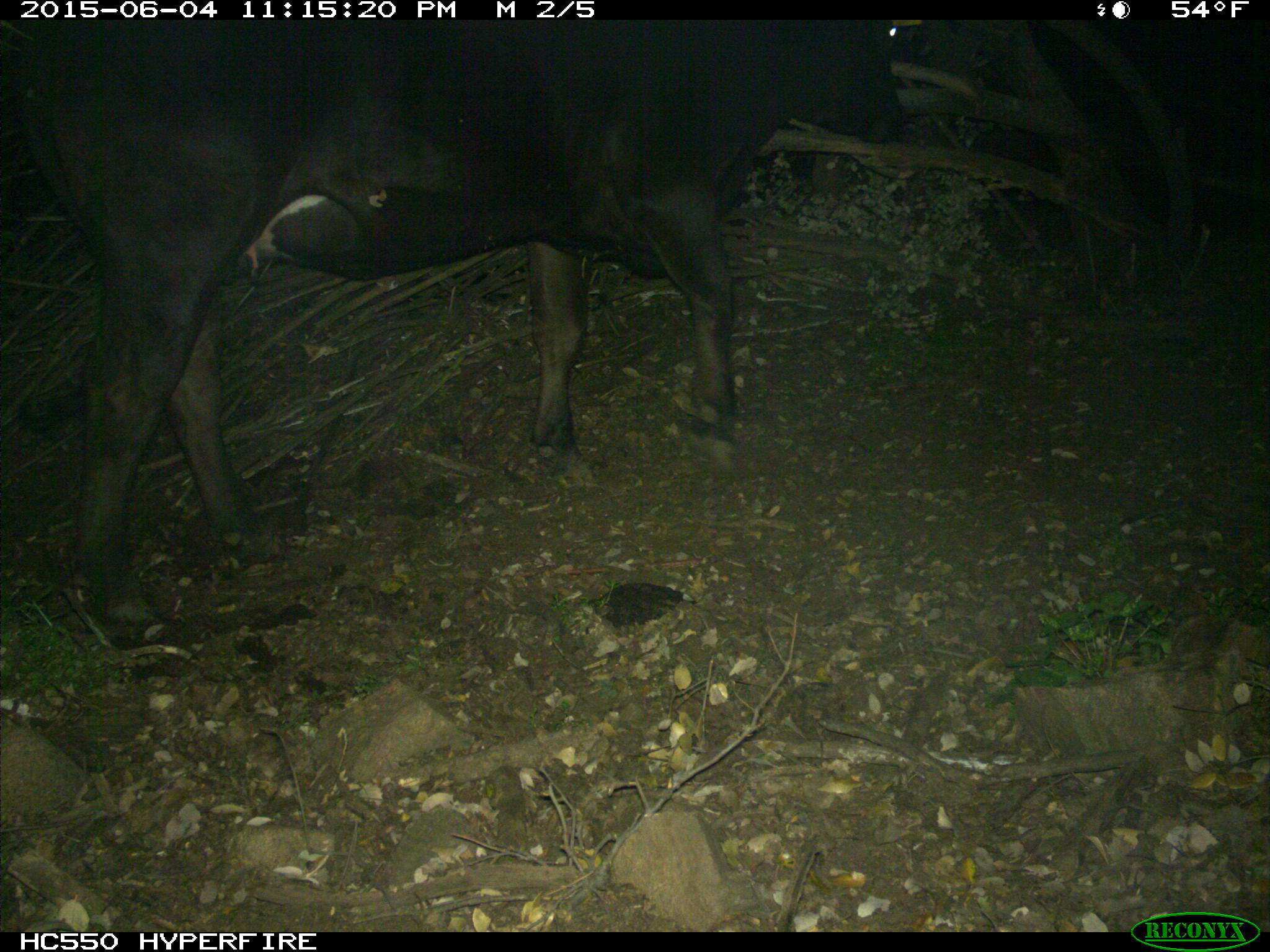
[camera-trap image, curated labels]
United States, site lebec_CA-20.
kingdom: Animalia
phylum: Chordata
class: Mammalia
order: Artiodactyla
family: Bovidae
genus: Bos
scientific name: Bos taurus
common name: domestic cow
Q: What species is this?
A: Bos taurus (domestic cow).